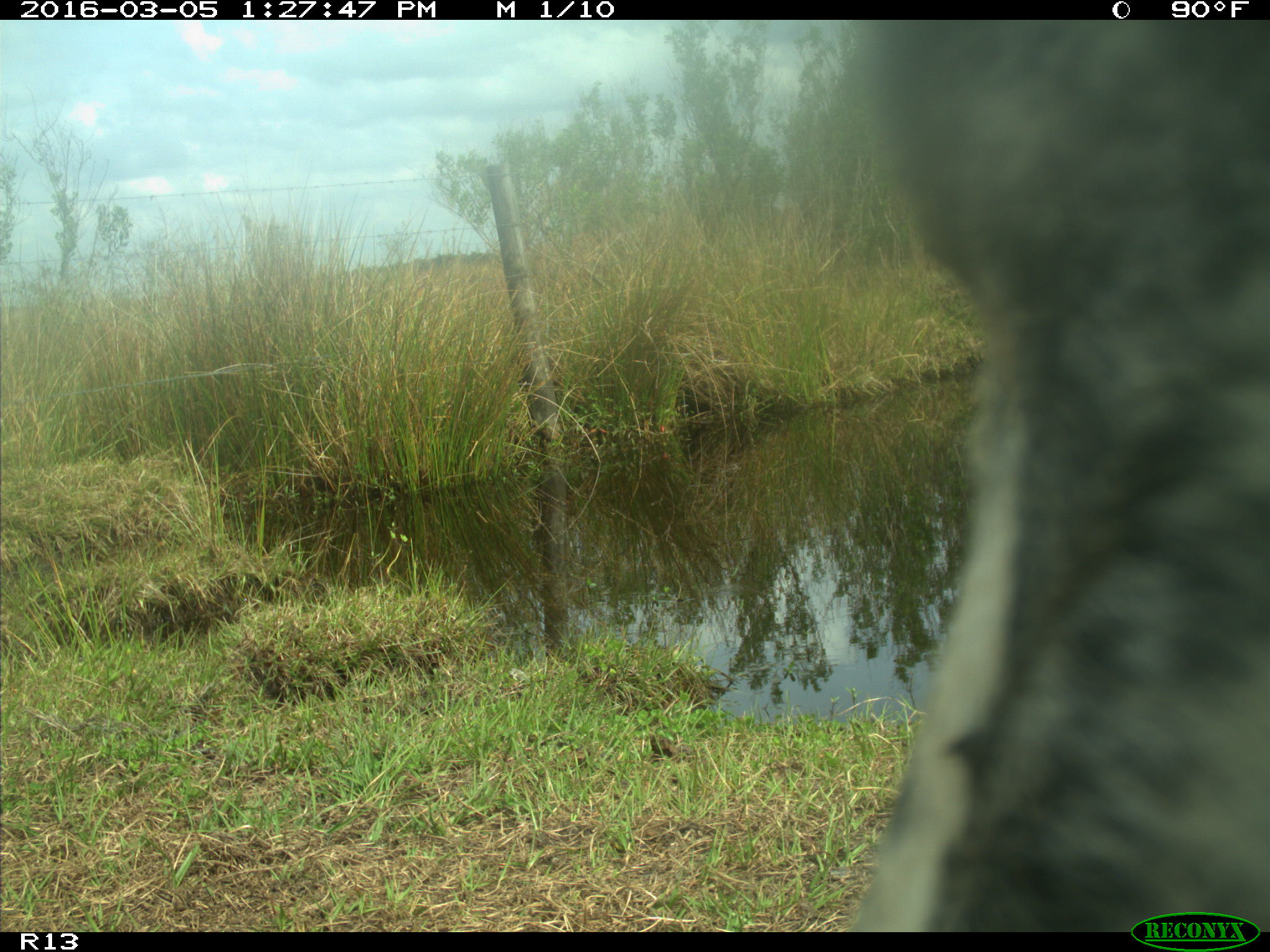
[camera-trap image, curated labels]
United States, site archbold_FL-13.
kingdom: Animalia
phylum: Chordata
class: Mammalia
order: Artiodactyla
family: Bovidae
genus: Bos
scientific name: Bos taurus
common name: domestic cow